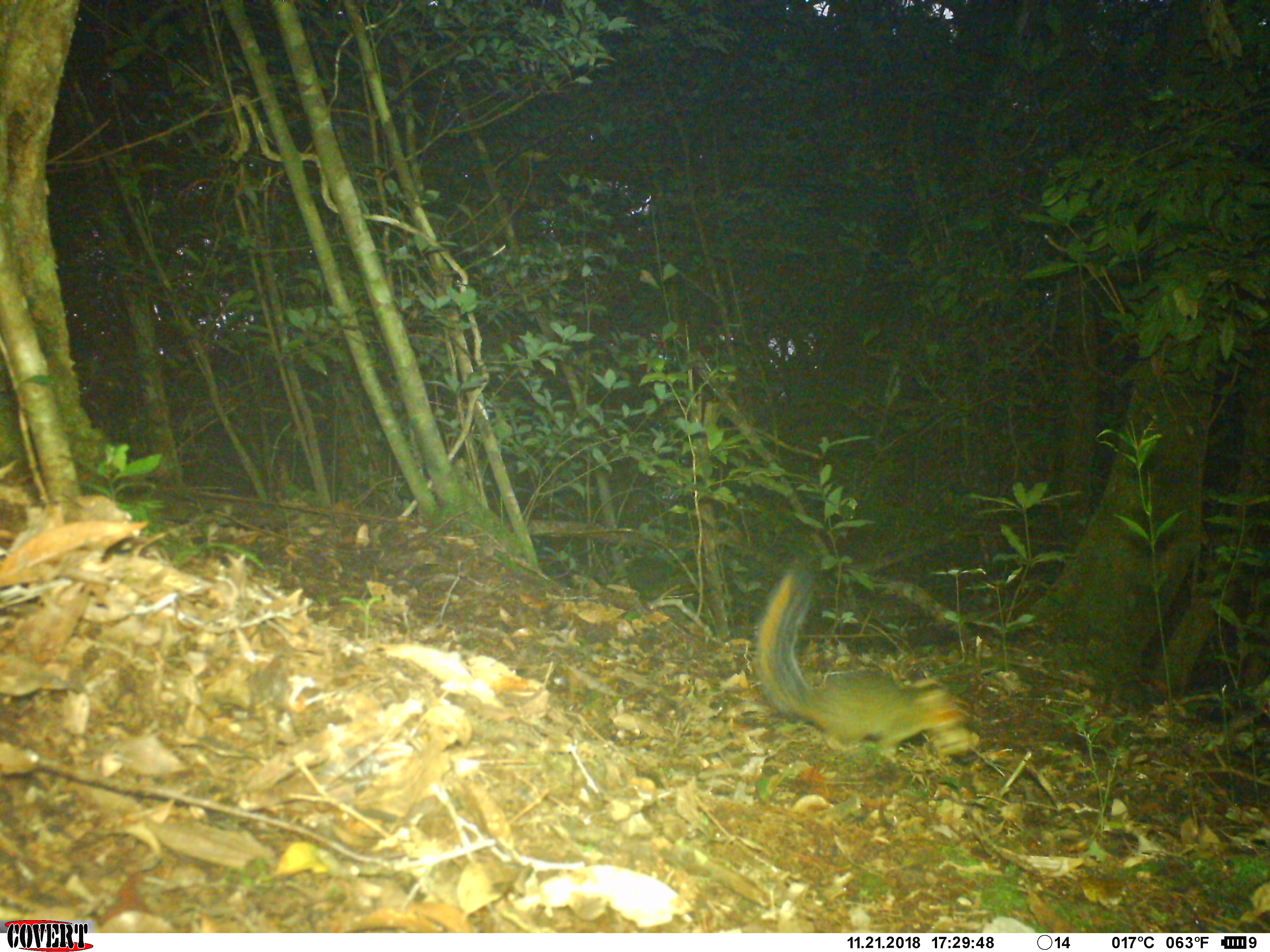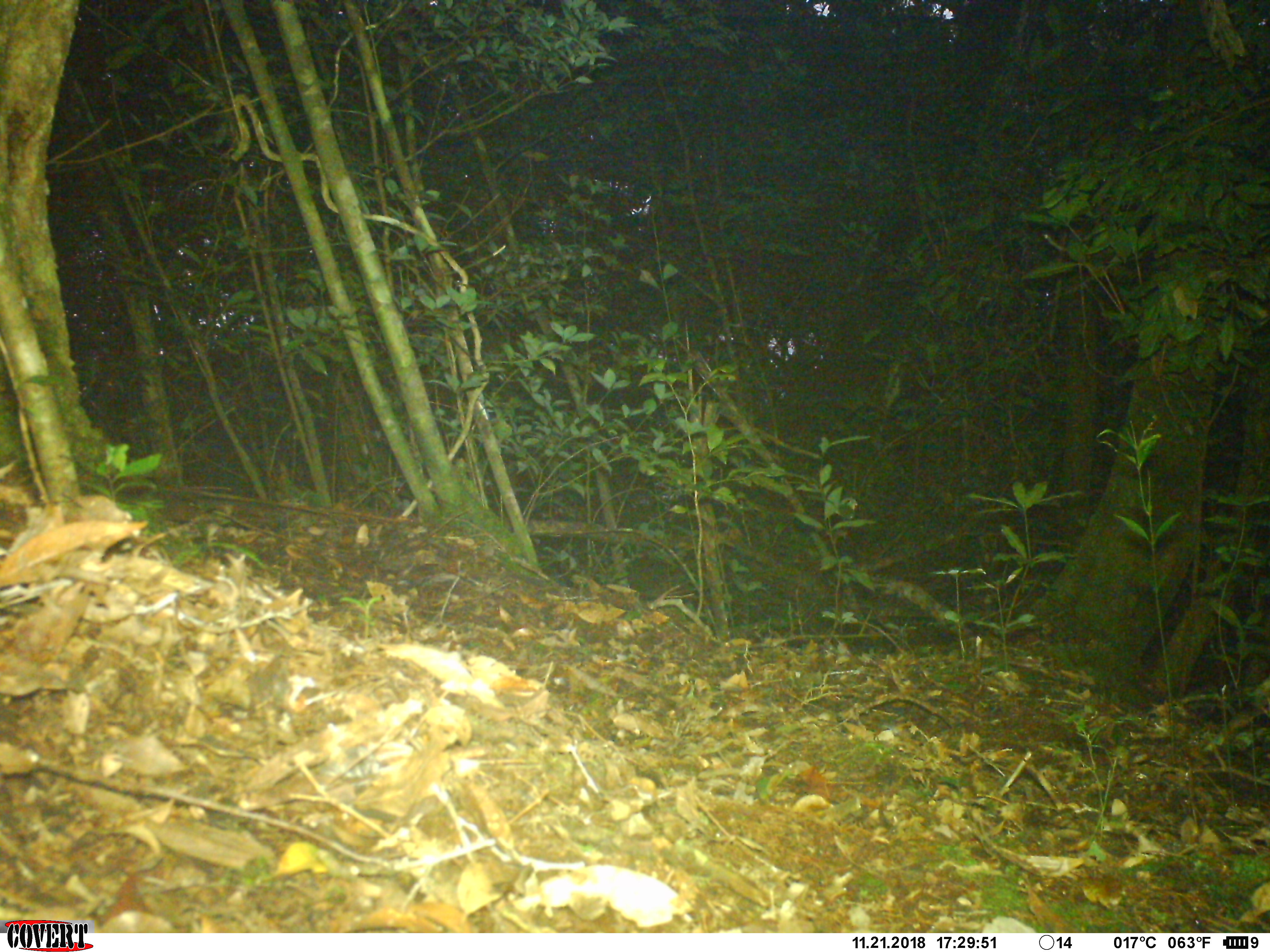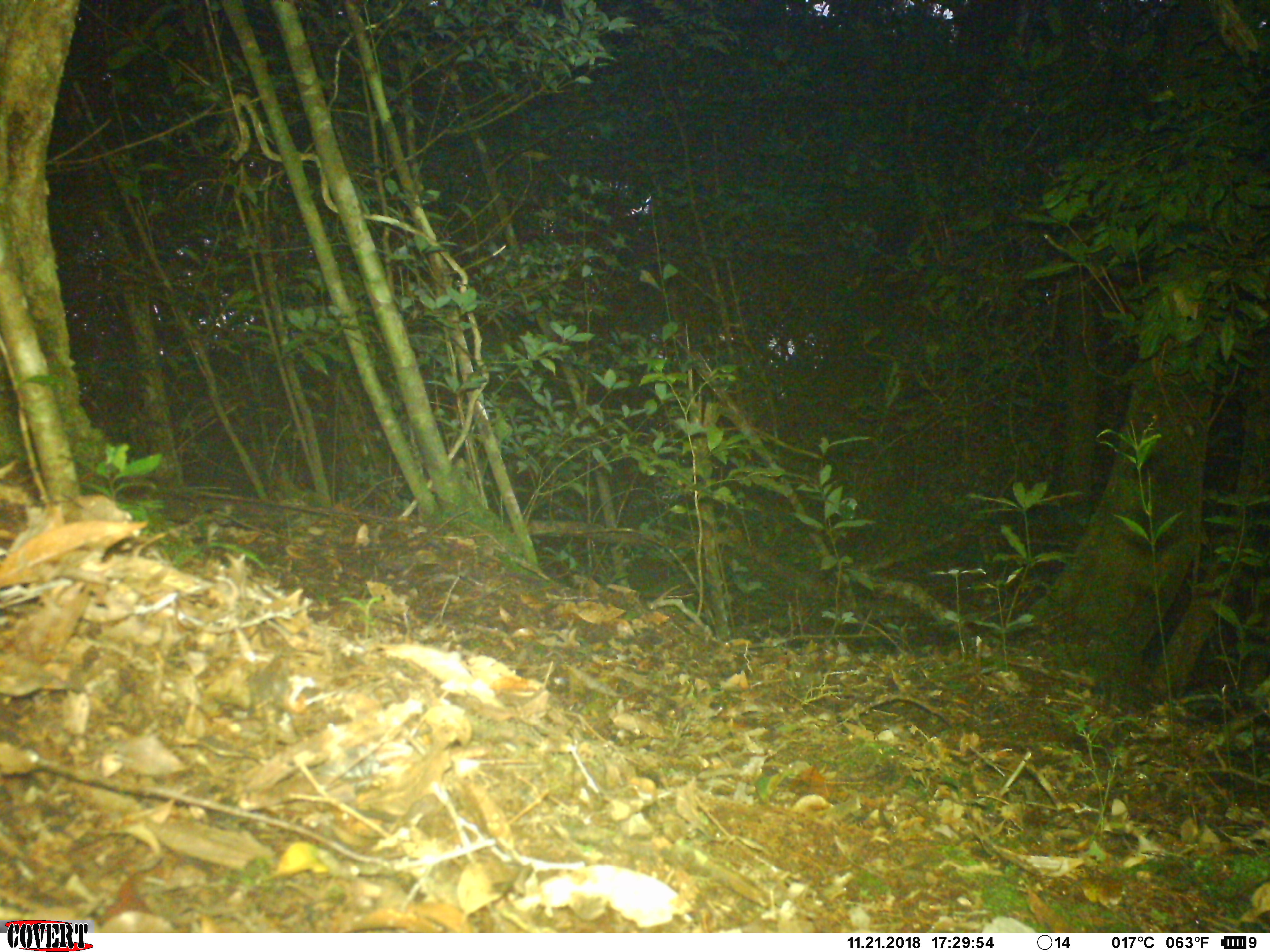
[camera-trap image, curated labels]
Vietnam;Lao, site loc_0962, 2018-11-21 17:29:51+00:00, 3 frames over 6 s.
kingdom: Animalia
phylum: Chordata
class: Mammalia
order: Rodentia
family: Sciuridae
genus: Dremomys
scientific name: Dremomys rufigenis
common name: red-cheeked squirrel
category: red cheeked squirrel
Red cheeked squirrel (red-cheeked squirrel) (Dremomys rufigenis). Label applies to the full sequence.